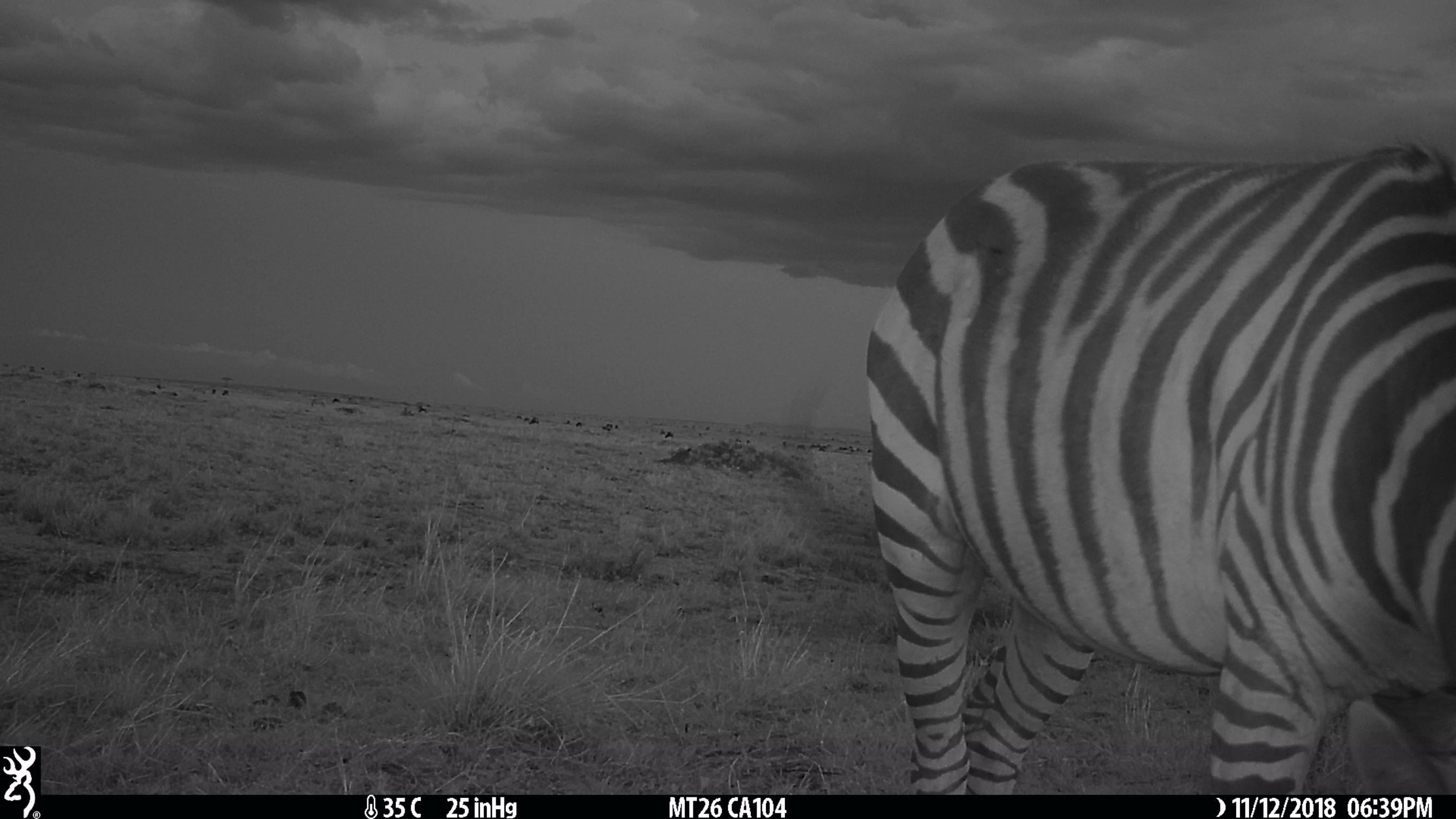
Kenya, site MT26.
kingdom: Animalia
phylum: Chordata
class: Mammalia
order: Perissodactyla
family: Equidae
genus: Equus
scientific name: Equus quagga burchellii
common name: burchell's zebra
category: zebra